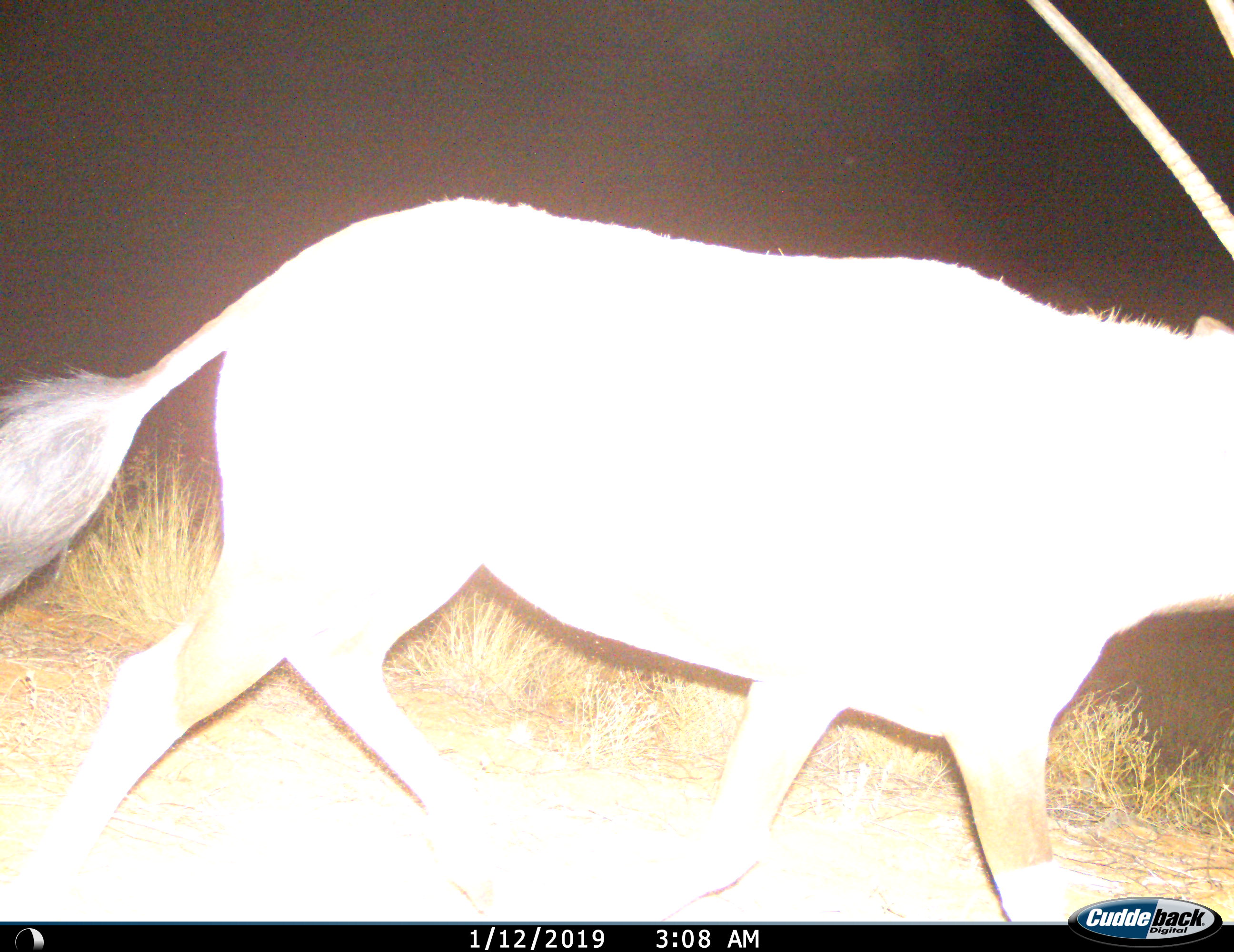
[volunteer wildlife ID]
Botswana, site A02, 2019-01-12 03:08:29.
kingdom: Animalia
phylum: Chordata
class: Mammalia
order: Artiodactyla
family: Bovidae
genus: Oryx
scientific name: Oryx gazella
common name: gemsbok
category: gemsbokoryx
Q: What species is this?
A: Gemsbokoryx (gemsbok) (Oryx gazella).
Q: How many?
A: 1.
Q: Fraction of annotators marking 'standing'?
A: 0%.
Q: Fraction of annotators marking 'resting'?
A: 0%.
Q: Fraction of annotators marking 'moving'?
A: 100%.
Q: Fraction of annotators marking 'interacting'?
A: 0%.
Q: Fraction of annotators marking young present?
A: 0%.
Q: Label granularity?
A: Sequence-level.